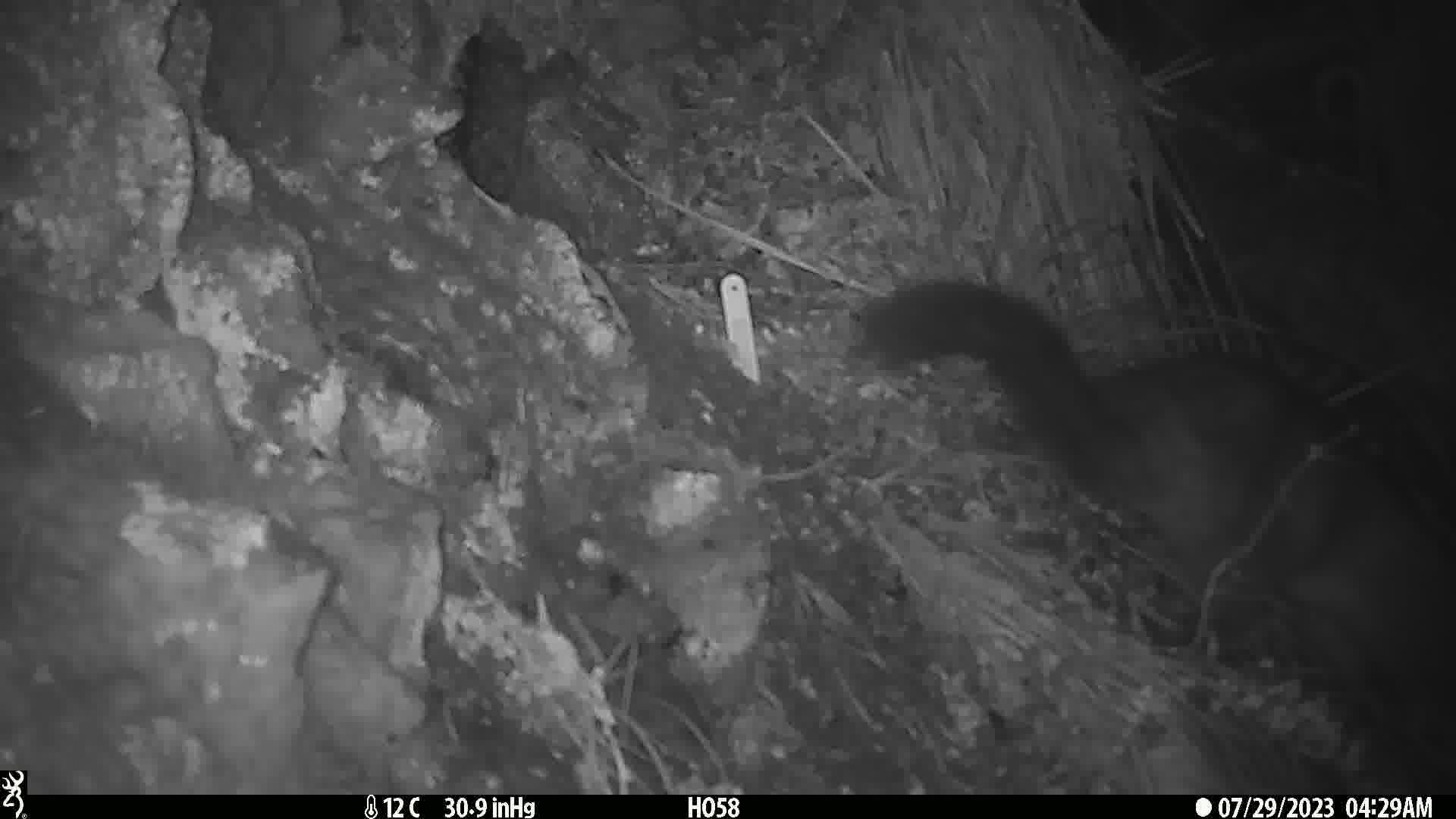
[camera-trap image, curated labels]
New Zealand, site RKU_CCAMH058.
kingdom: Animalia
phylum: Chordata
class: Mammalia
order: Diprotodontia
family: Phalangeridae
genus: Trichosurus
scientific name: Trichosurus vulpecula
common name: common brushtail possum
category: possum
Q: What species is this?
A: Possum (common brushtail possum) (Trichosurus vulpecula).